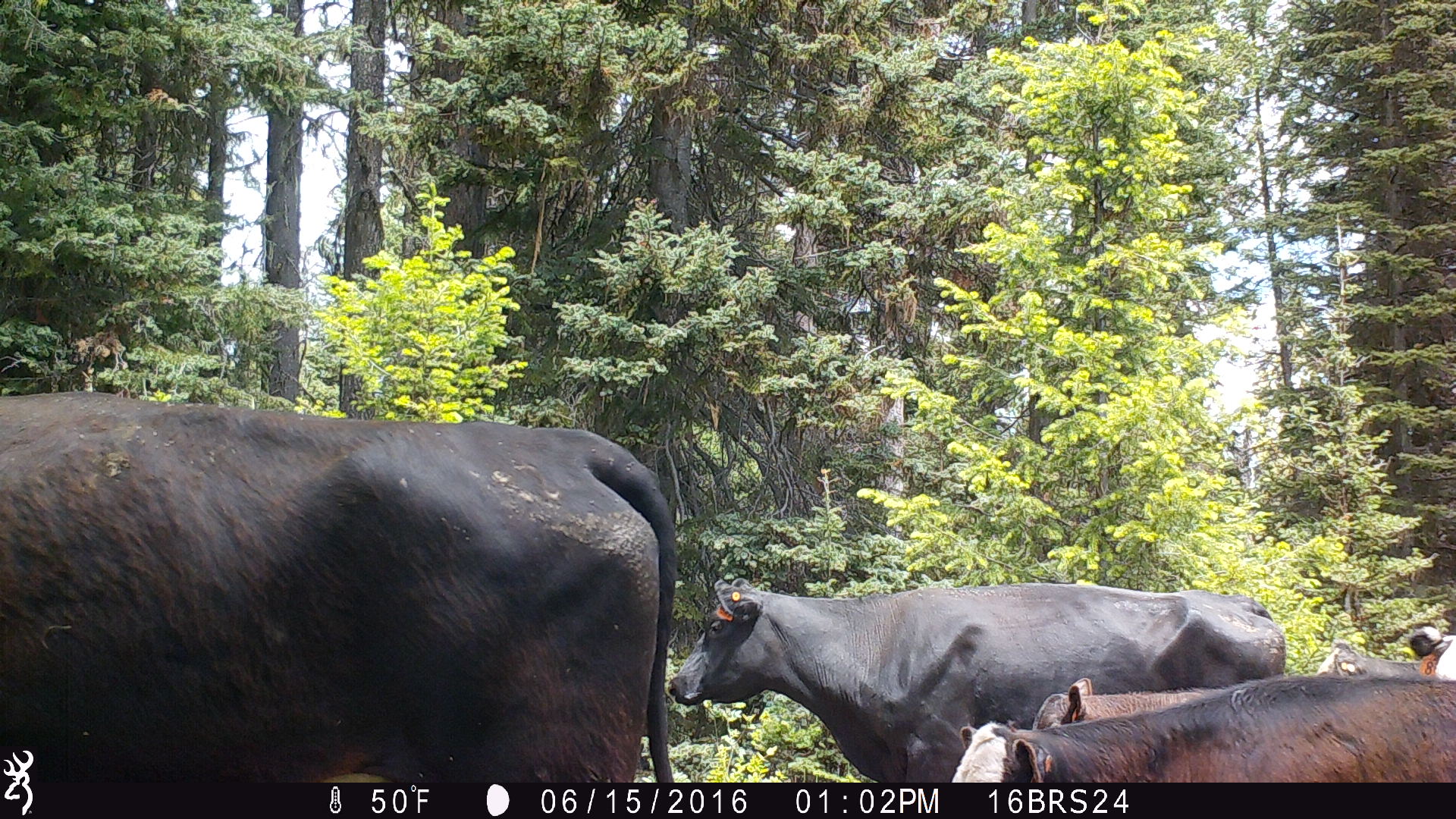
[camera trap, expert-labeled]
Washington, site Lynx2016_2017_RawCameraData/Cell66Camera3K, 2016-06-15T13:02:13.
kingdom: Animalia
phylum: Chordata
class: Mammalia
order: Artiodactyla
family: Bovidae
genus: Bos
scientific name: Bos taurus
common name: domestic cattle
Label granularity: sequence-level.